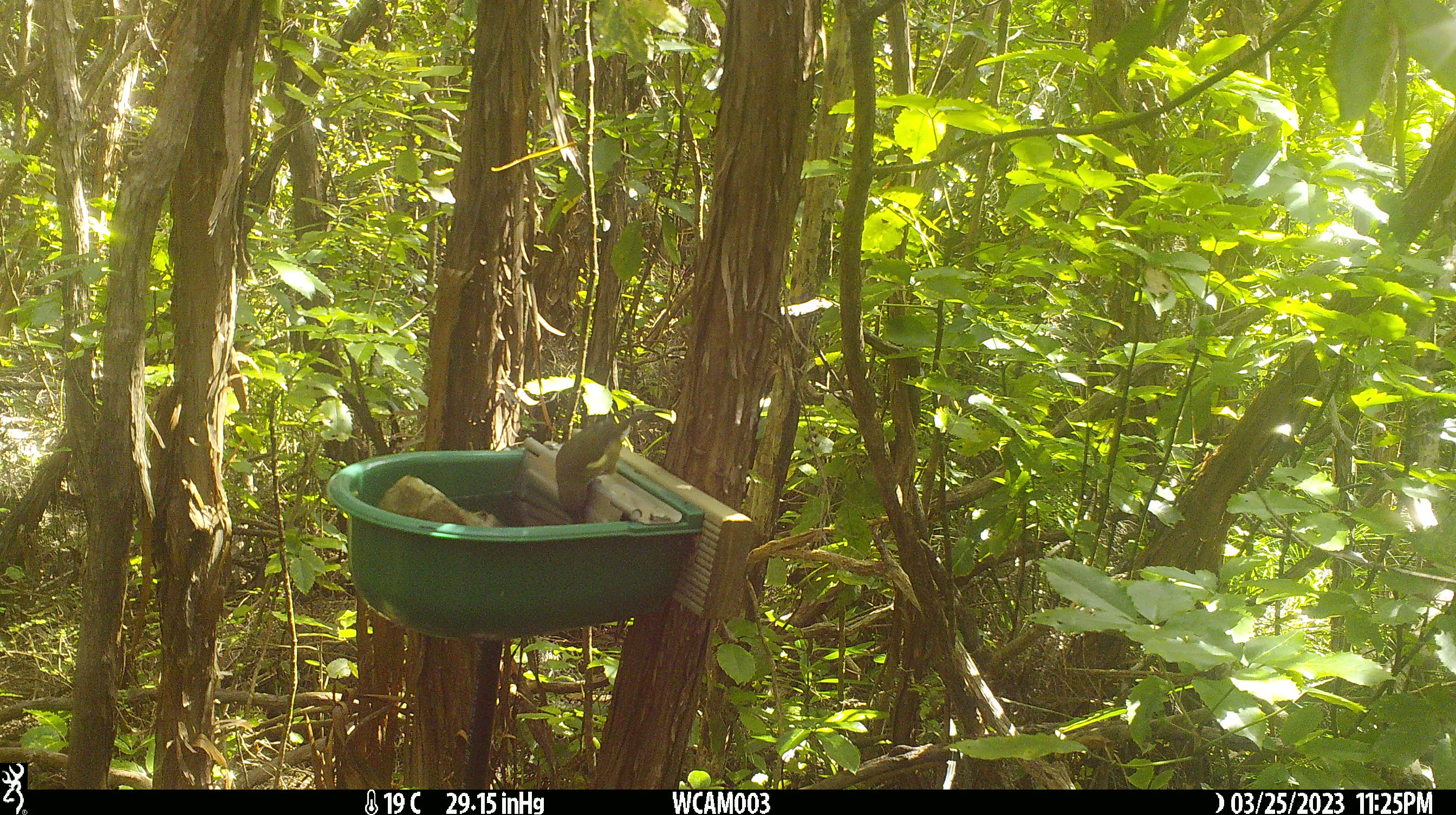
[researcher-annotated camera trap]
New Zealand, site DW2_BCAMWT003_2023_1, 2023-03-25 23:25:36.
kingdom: Animalia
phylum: Chordata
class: Aves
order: Passeriformes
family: Meliphagidae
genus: Anthornis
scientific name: Anthornis melanura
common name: new zealand bellbird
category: bellbird